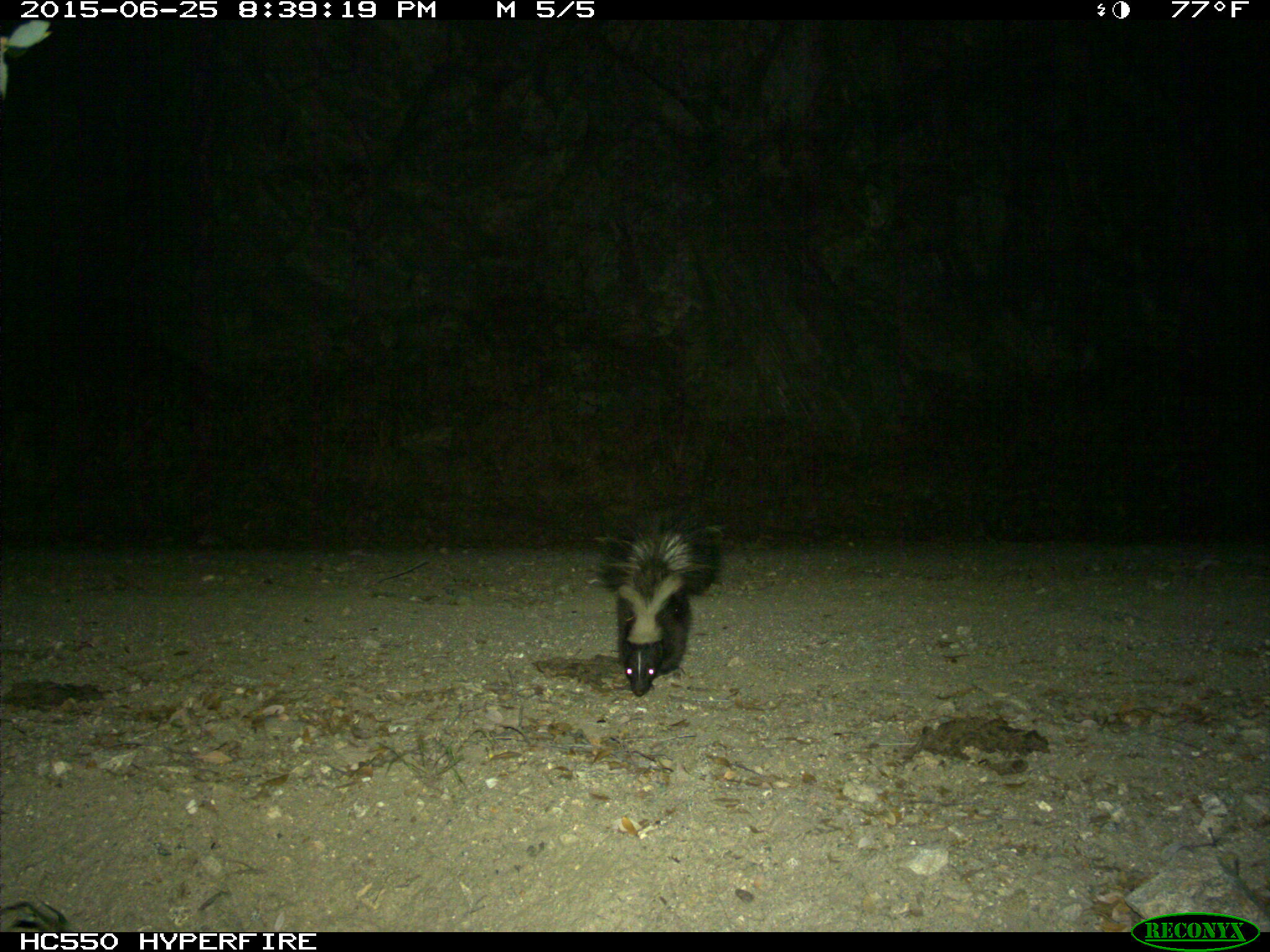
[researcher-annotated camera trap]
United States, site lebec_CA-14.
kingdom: Animalia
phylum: Chordata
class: Mammalia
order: Carnivora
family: Mephitidae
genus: Mephitis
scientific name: Mephitis mephitis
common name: striped skunk